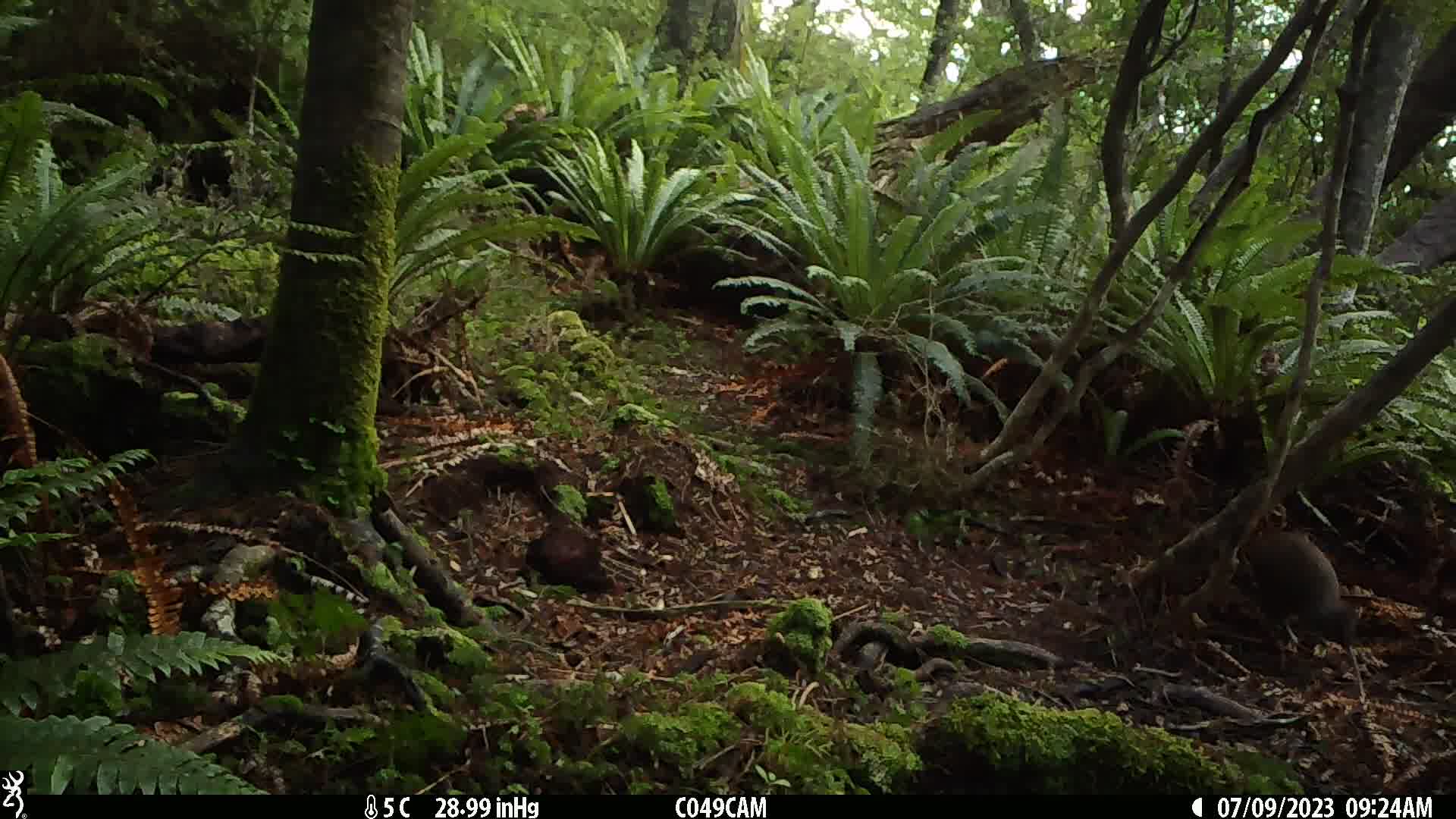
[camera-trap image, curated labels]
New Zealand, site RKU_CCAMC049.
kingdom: Animalia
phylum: Chordata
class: Aves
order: Apterygiformes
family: Apterygidae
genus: Apteryx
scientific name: Apteryx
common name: kiwi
Kiwi (Apteryx).